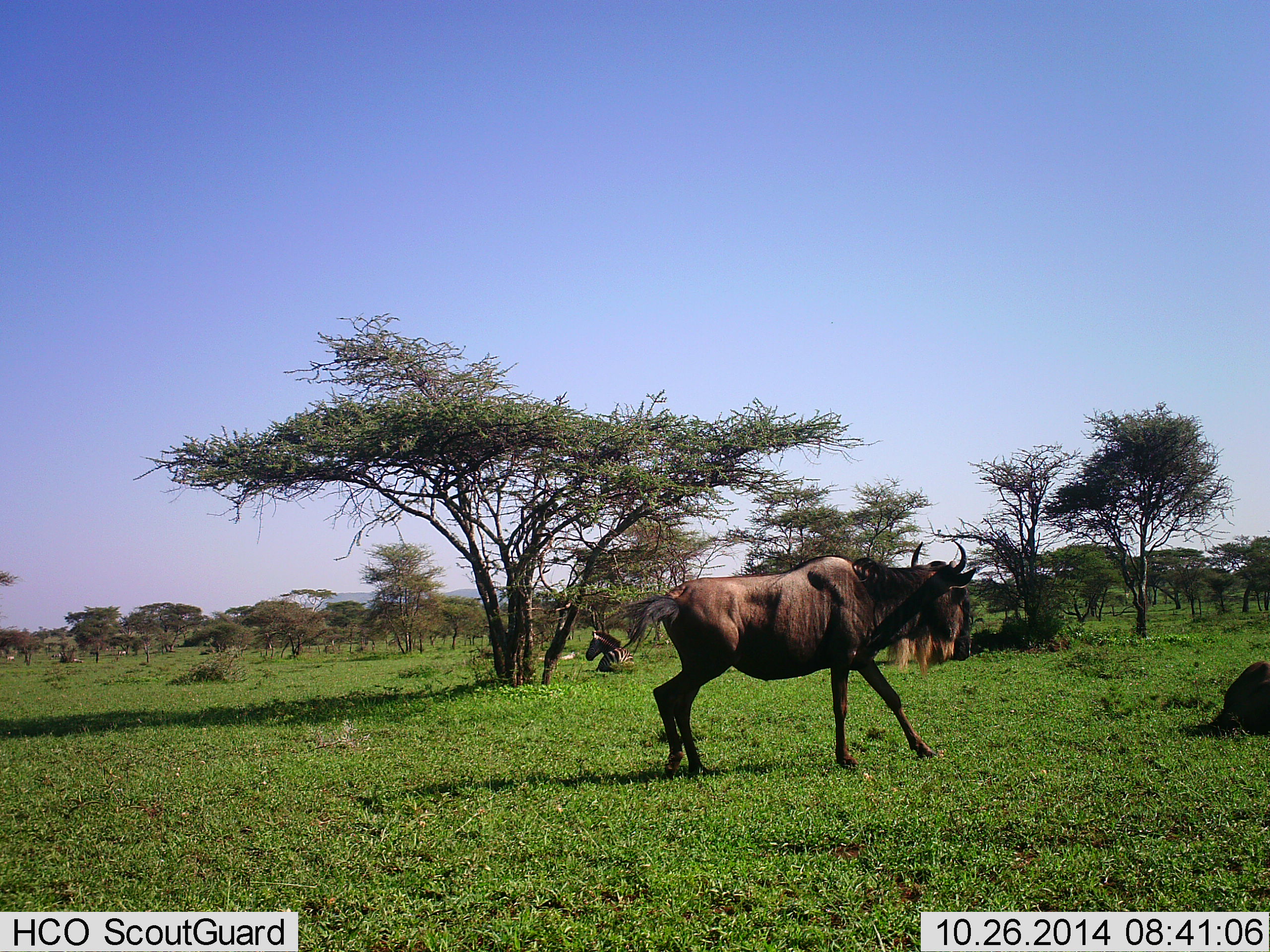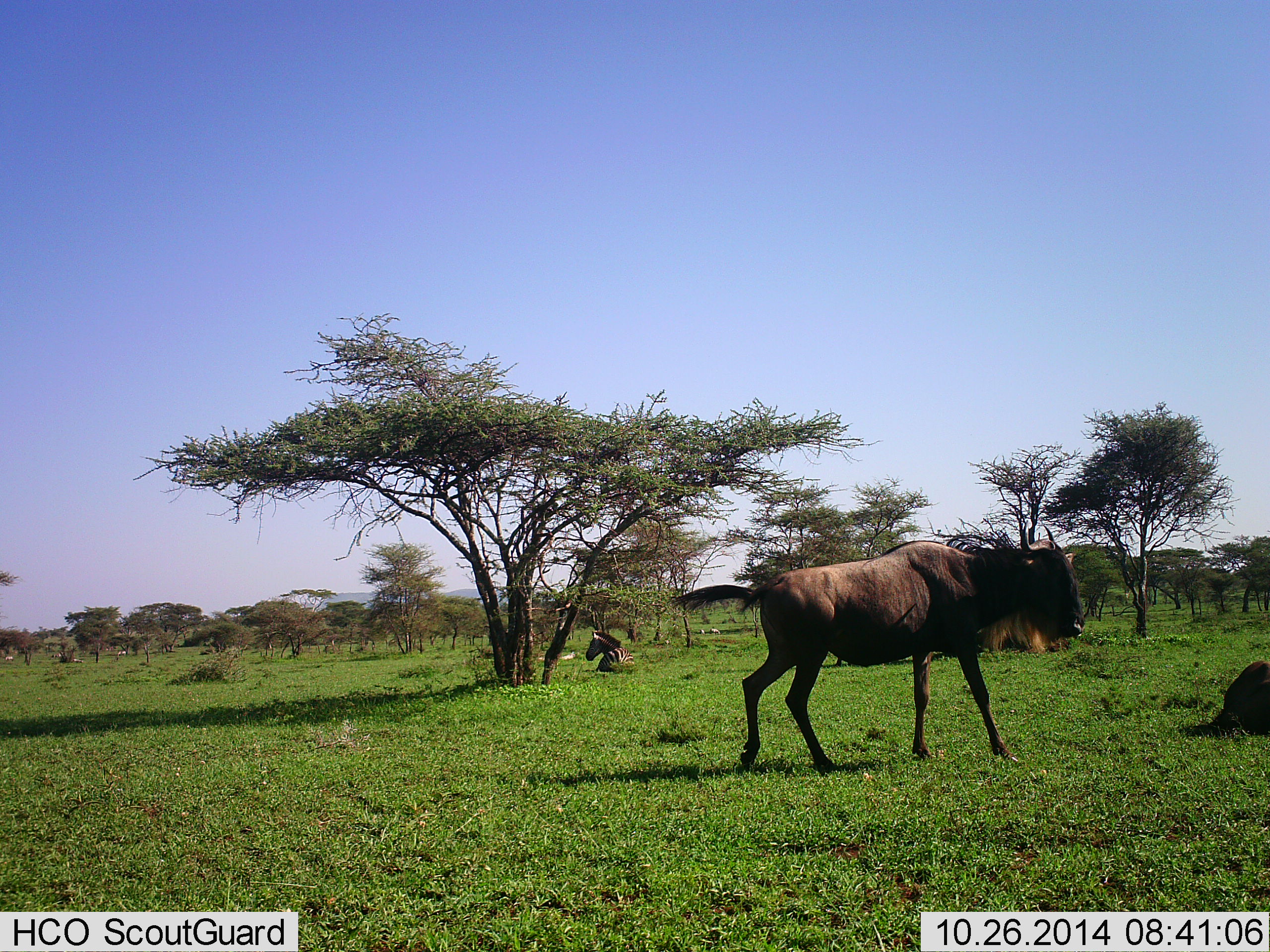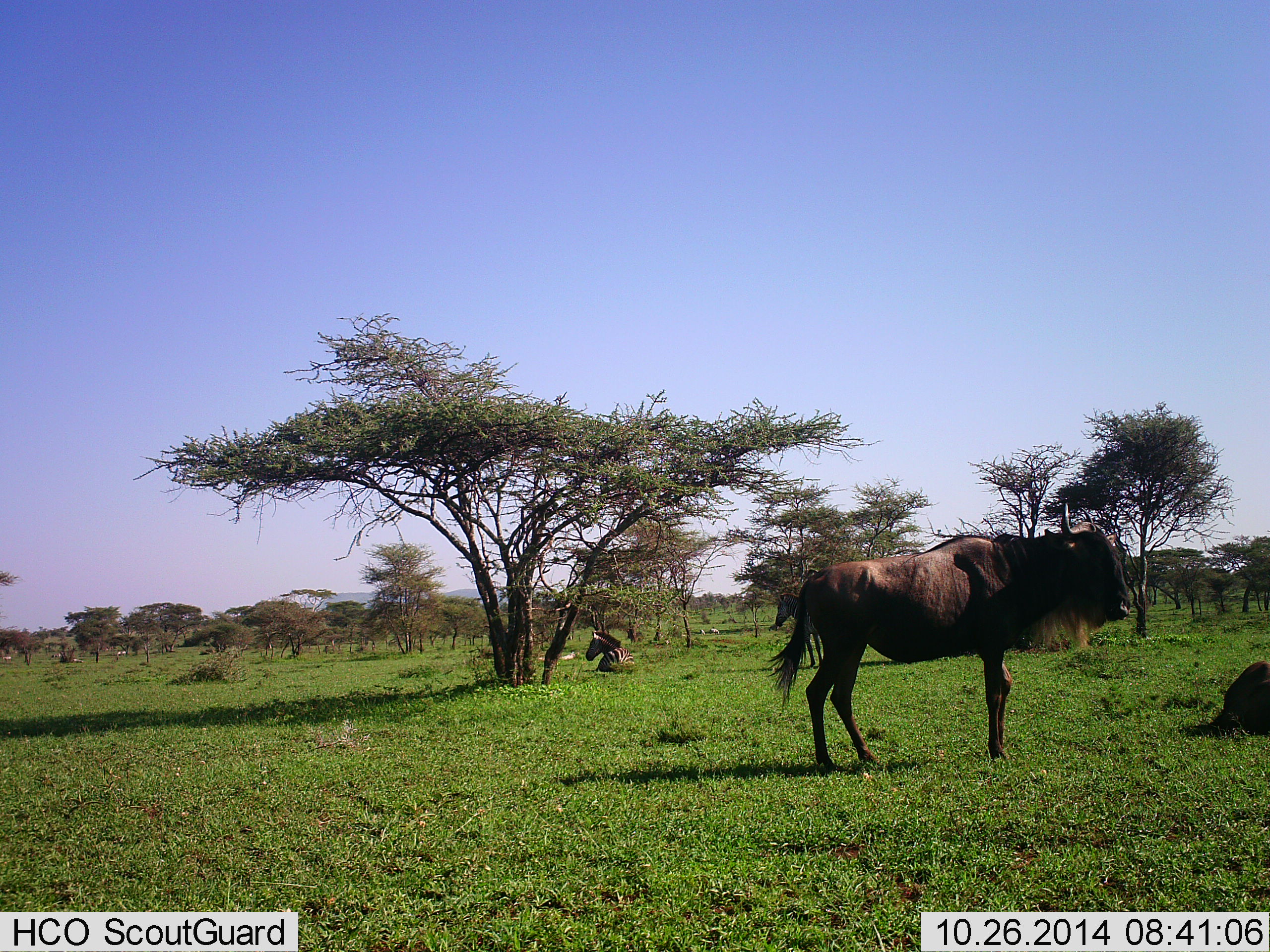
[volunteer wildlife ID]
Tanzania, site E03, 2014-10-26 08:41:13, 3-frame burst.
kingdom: Animalia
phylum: Chordata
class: Mammalia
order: Artiodactyla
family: Bovidae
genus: Connochaetes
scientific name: Connochaetes taurinus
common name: blue wildebeest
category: wildebeest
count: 2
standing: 20%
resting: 67%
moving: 80%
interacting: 7%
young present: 0%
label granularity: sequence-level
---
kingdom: Animalia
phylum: Chordata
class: Mammalia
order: Perissodactyla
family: Equidae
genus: Equus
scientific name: Equus quagga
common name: plains zebra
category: zebra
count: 1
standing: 10%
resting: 100%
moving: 0%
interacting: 0%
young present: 0%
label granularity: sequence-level